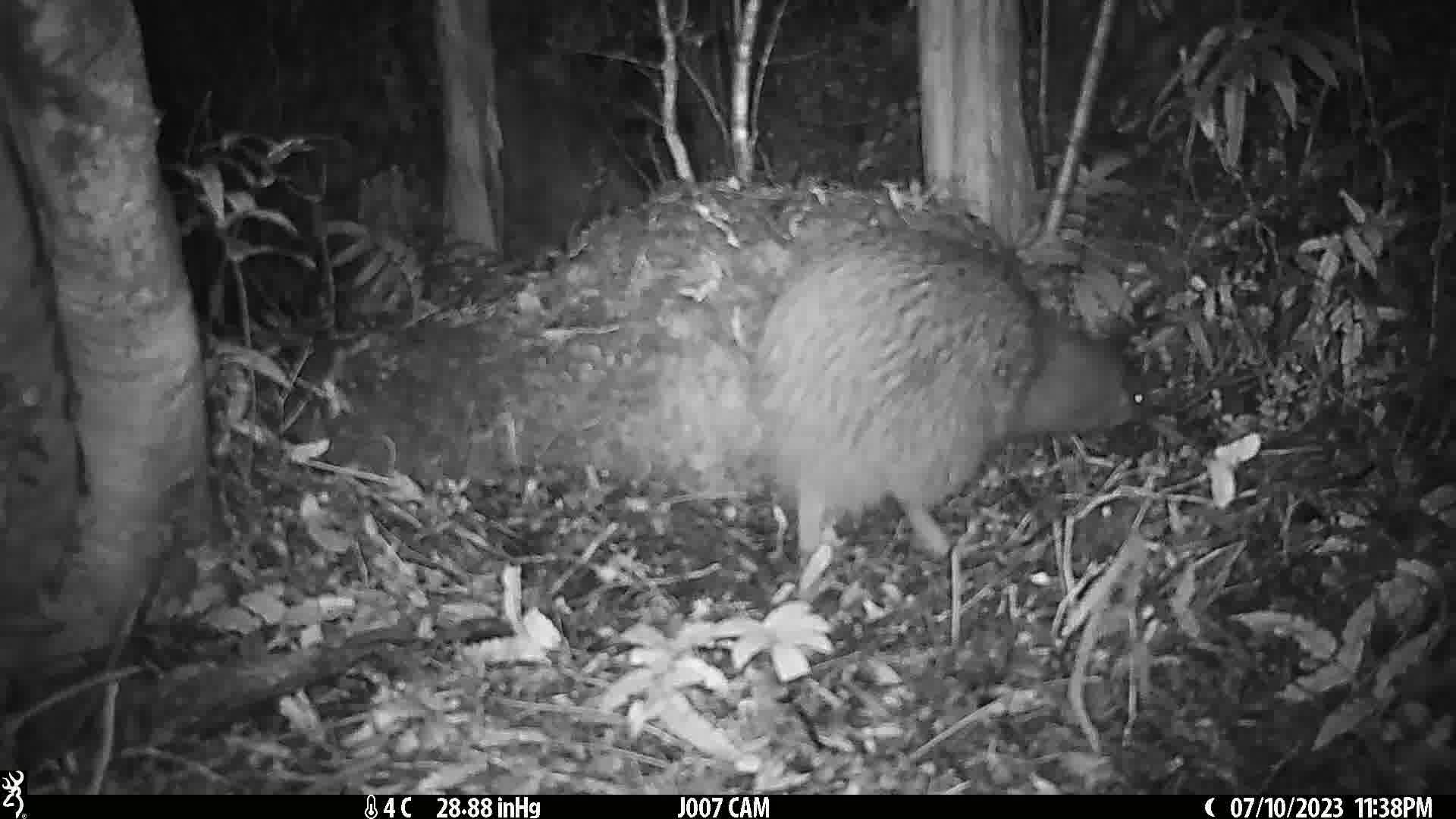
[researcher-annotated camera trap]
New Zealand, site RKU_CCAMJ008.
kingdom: Animalia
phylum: Chordata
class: Aves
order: Apterygiformes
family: Apterygidae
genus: Apteryx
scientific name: Apteryx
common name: kiwi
Kiwi (Apteryx).